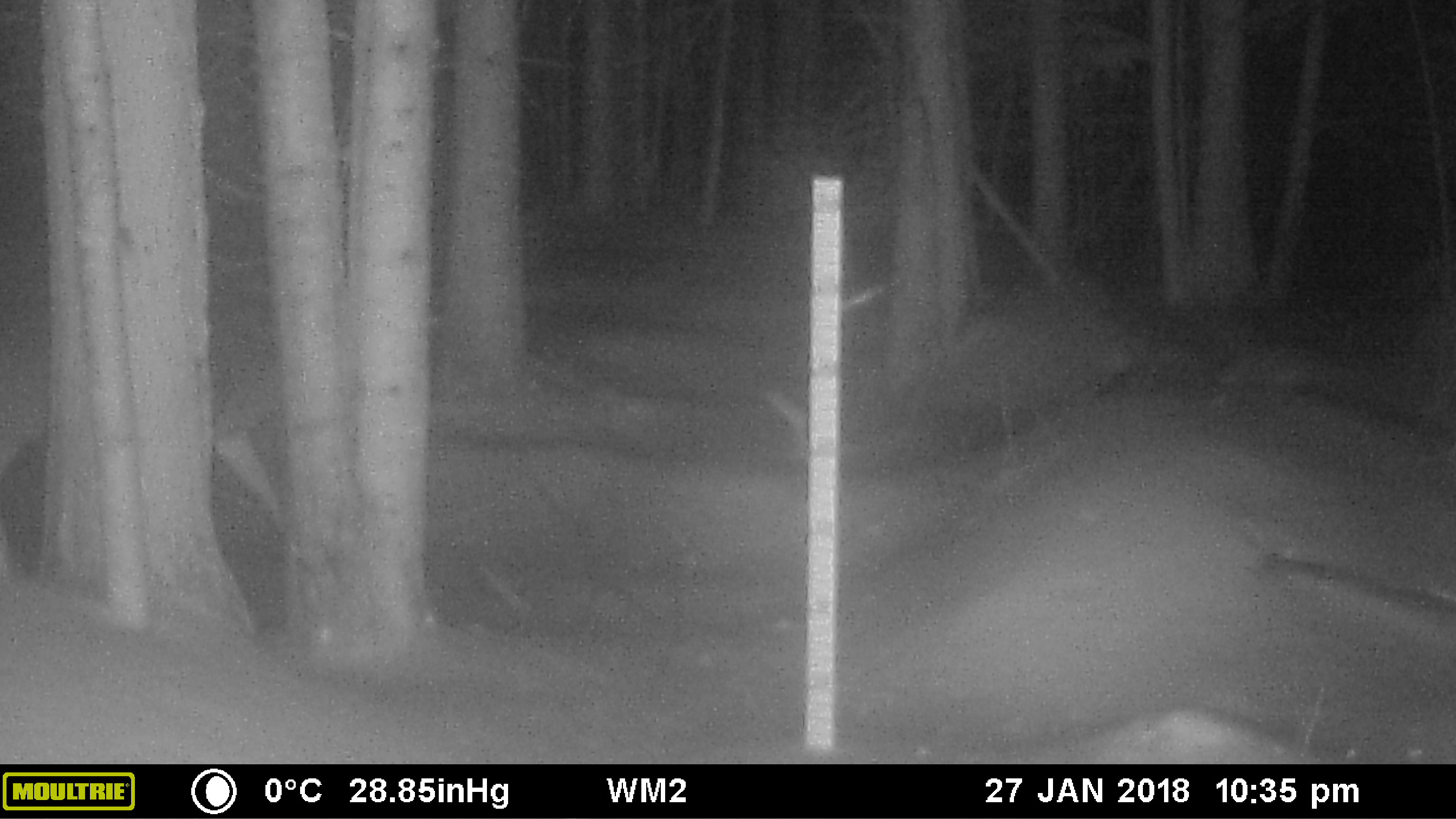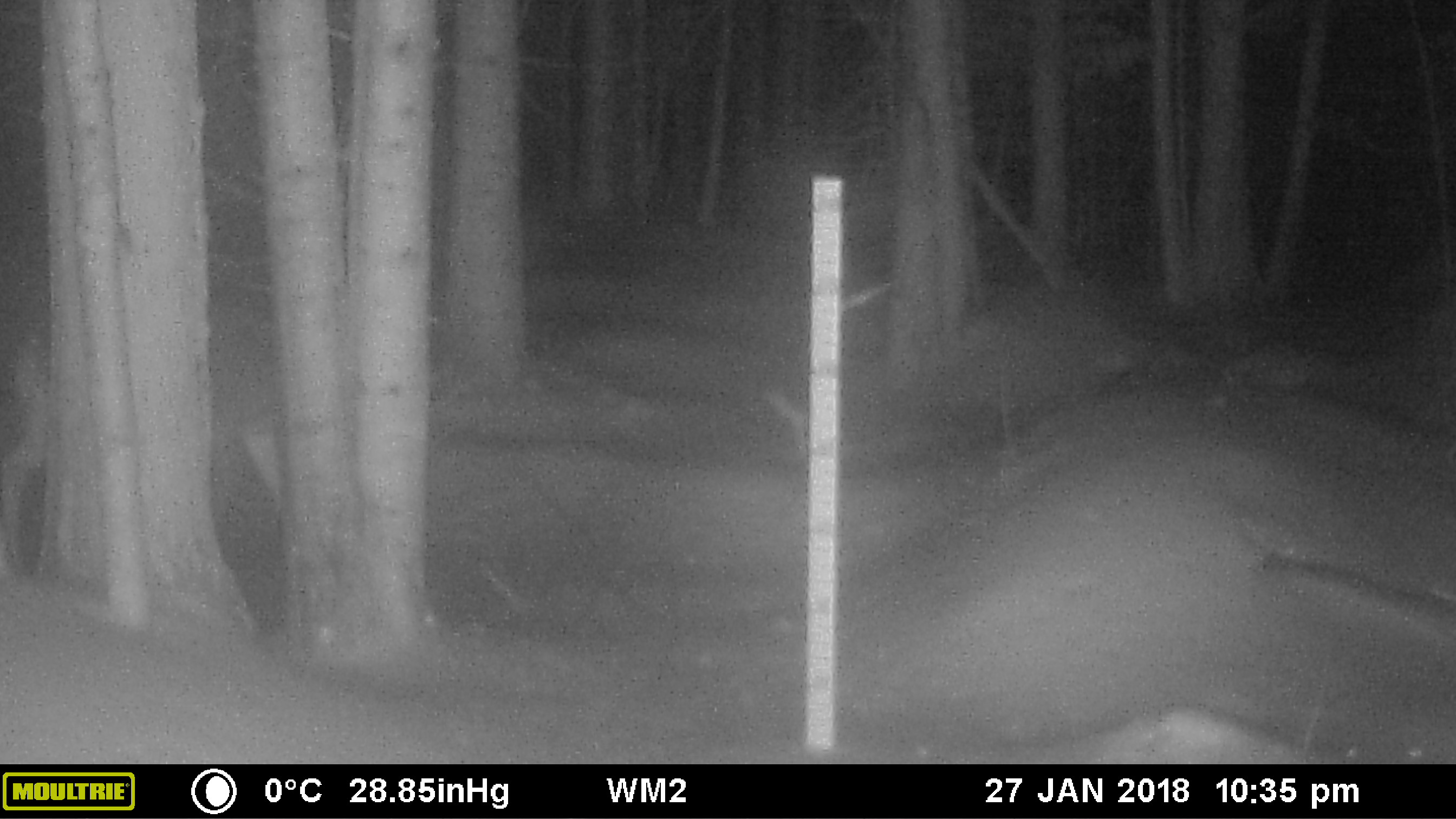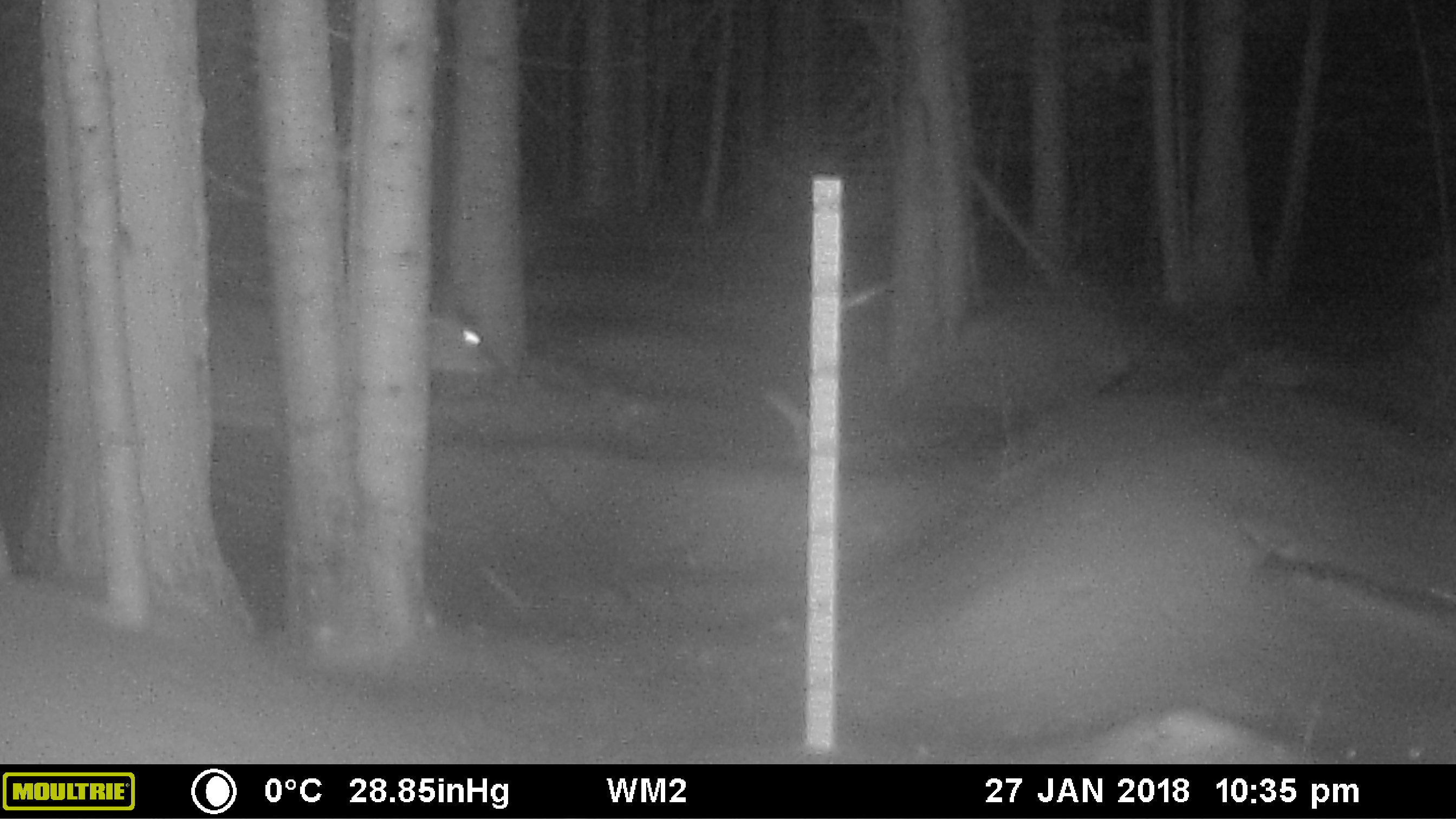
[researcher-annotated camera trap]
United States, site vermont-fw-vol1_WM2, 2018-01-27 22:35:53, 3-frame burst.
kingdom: Animalia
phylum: Chordata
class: Mammalia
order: Artiodactyla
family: Cervidae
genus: Odocoileus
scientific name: Odocoileus virginianus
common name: white-tailed deer